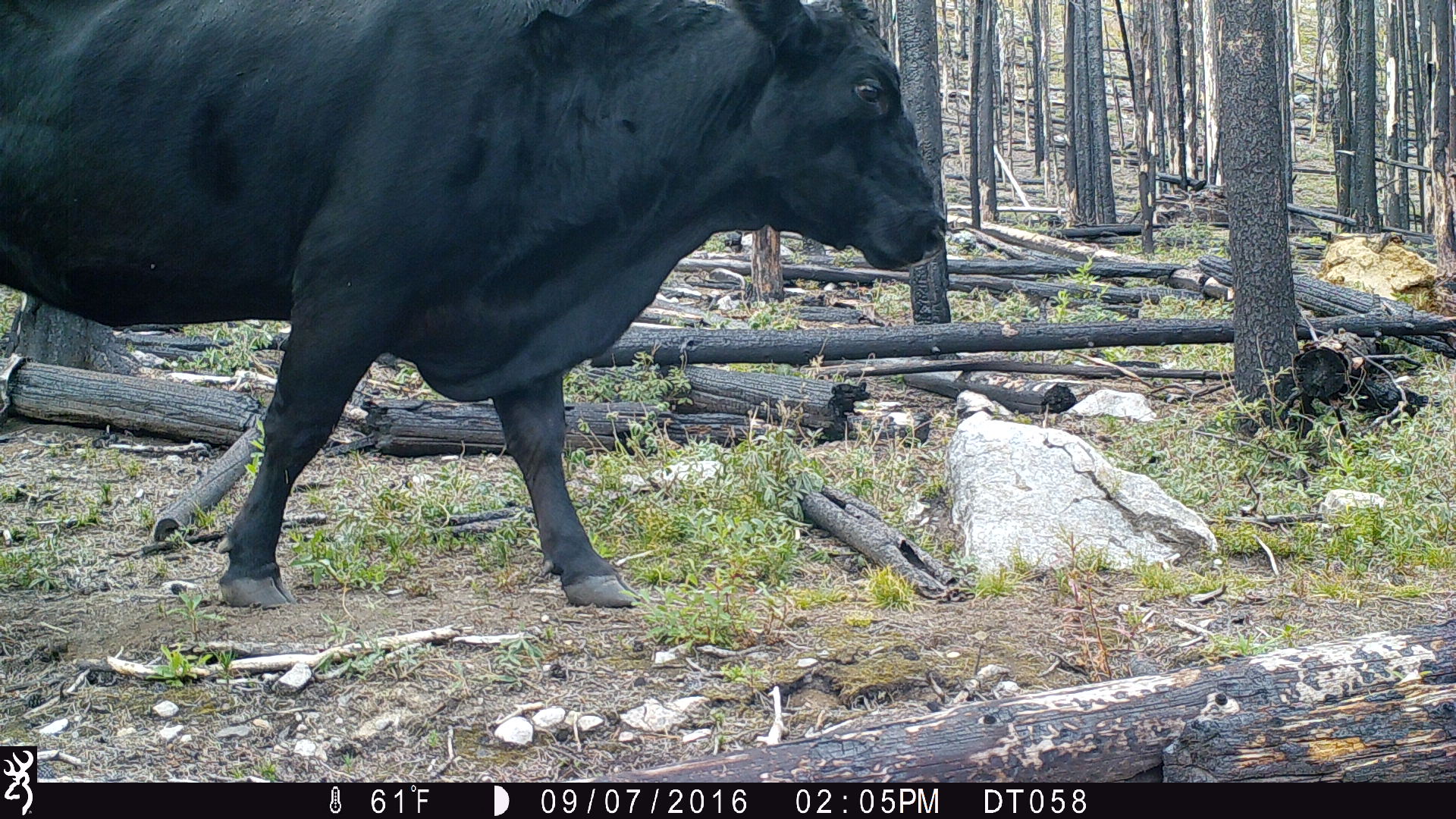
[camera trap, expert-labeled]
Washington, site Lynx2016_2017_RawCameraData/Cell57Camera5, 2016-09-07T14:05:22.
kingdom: Animalia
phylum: Chordata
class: Mammalia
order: Artiodactyla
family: Bovidae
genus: Bos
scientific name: Bos taurus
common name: domestic cattle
Domestic cattle (Bos taurus). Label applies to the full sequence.